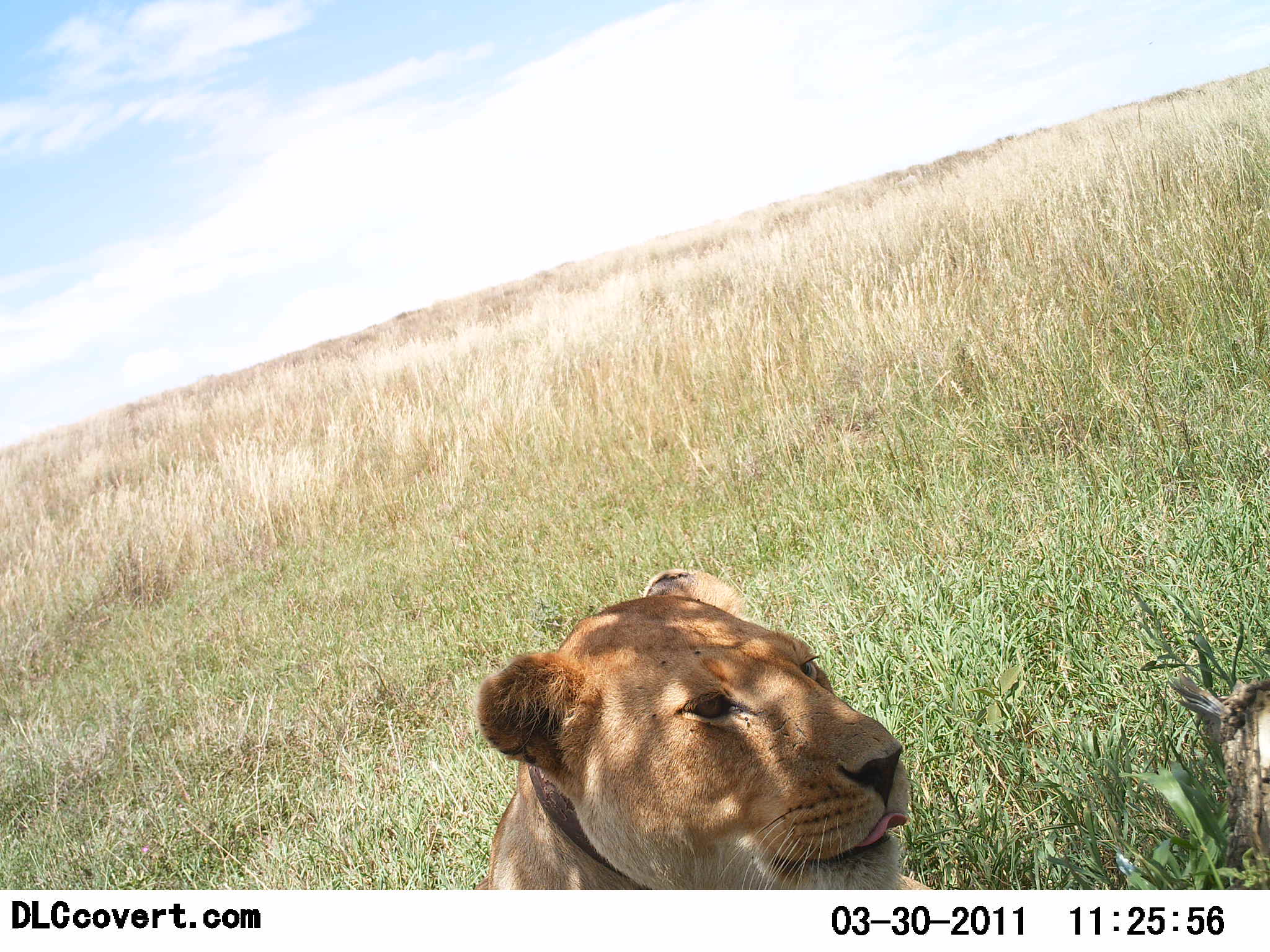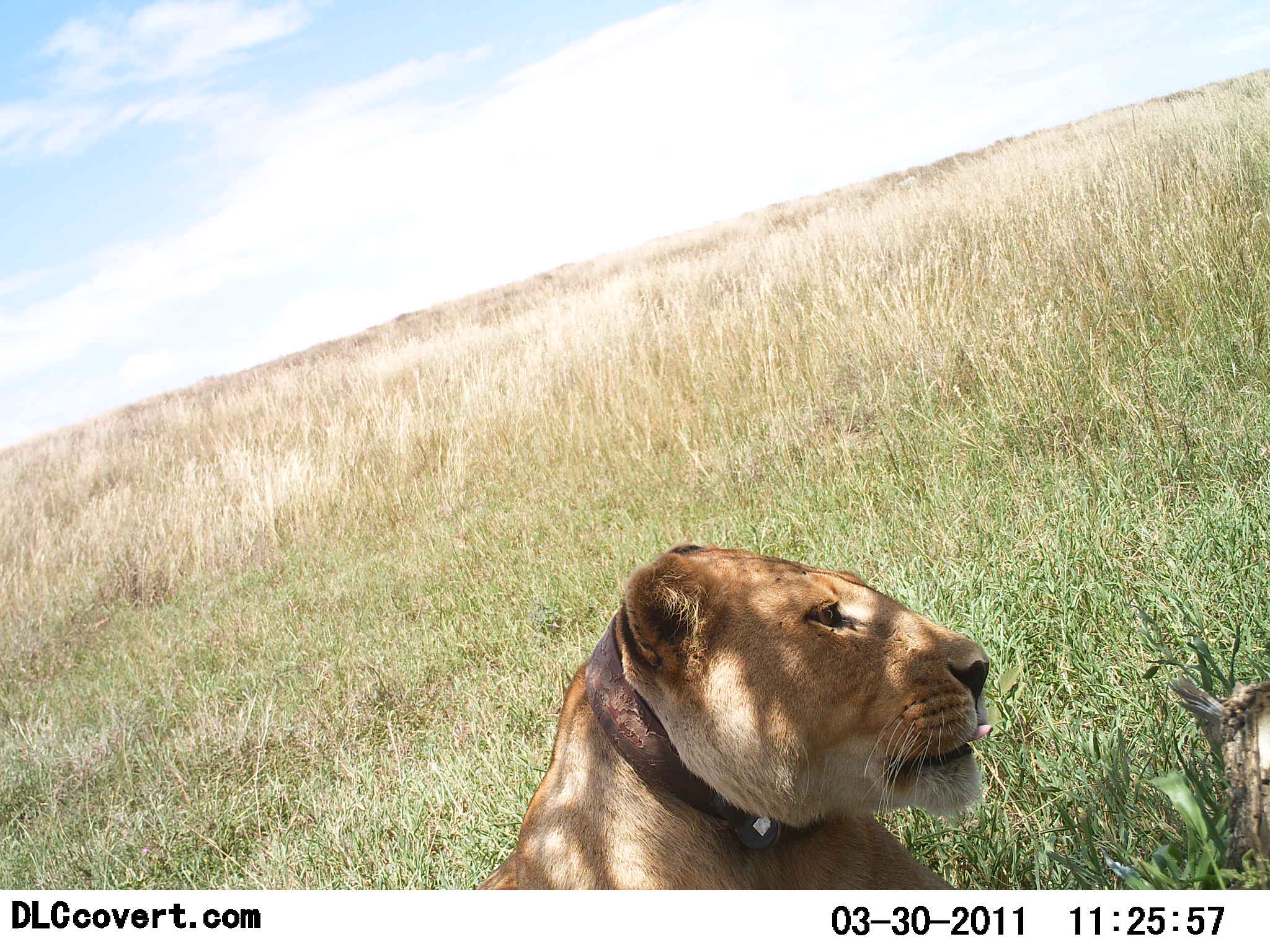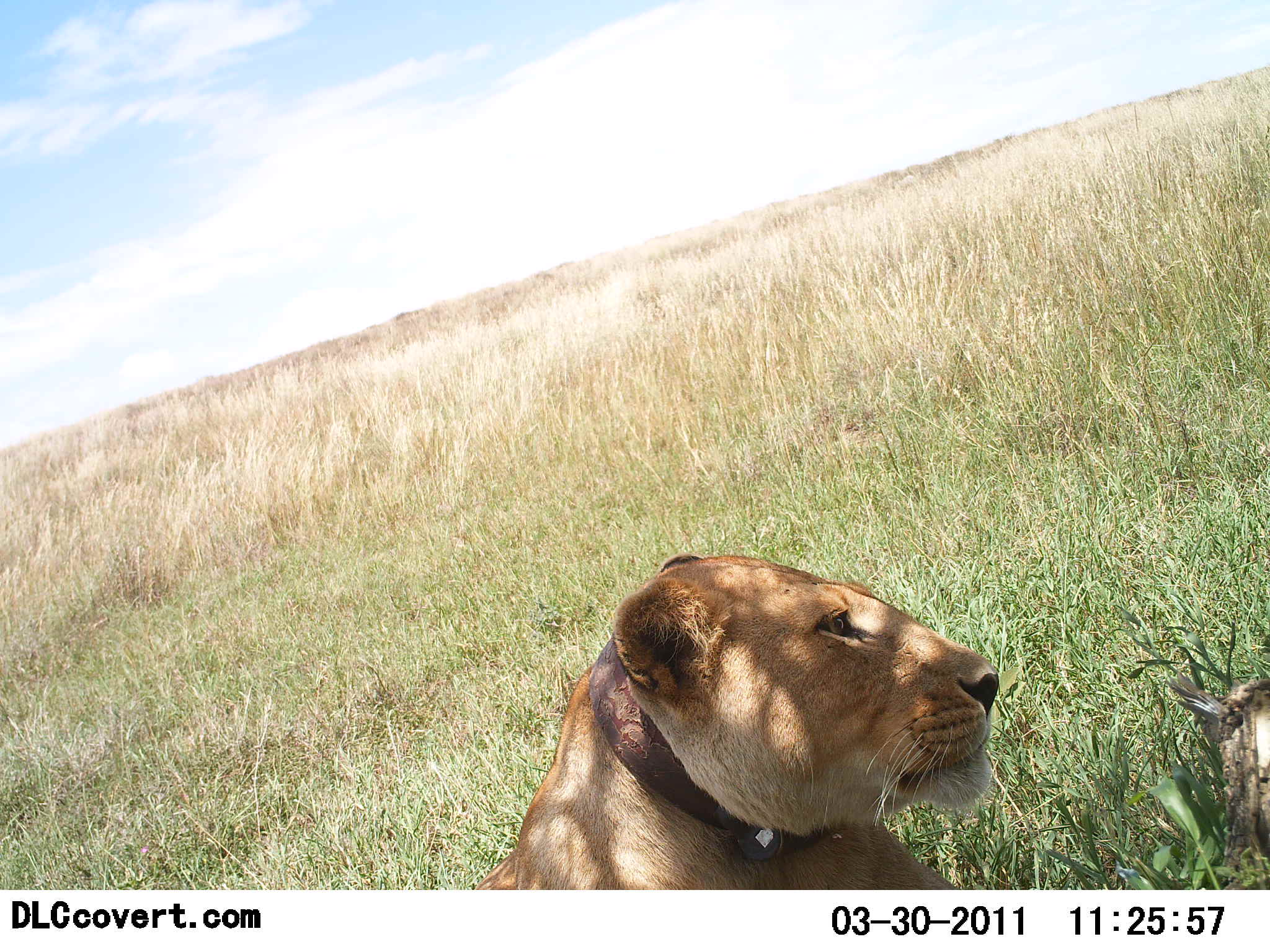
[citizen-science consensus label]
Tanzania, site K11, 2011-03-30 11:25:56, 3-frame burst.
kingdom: Animalia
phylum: Chordata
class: Mammalia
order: Carnivora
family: Felidae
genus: Panthera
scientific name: Panthera leo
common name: lion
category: lionfemale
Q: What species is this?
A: Lionfemale (lion) (Panthera leo).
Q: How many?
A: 1.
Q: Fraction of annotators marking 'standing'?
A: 0%.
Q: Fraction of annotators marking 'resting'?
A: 100%.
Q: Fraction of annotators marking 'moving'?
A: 0%.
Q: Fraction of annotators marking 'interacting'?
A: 0%.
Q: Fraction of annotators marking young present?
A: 0%.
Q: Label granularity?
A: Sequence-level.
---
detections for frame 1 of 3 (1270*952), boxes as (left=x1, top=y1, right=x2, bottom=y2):
animal: (left=477, top=568, right=933, bottom=891)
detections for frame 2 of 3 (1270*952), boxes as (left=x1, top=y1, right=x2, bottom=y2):
animal: (left=475, top=542, right=994, bottom=889)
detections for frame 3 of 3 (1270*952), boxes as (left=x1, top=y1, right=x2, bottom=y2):
animal: (left=474, top=553, right=1000, bottom=891)